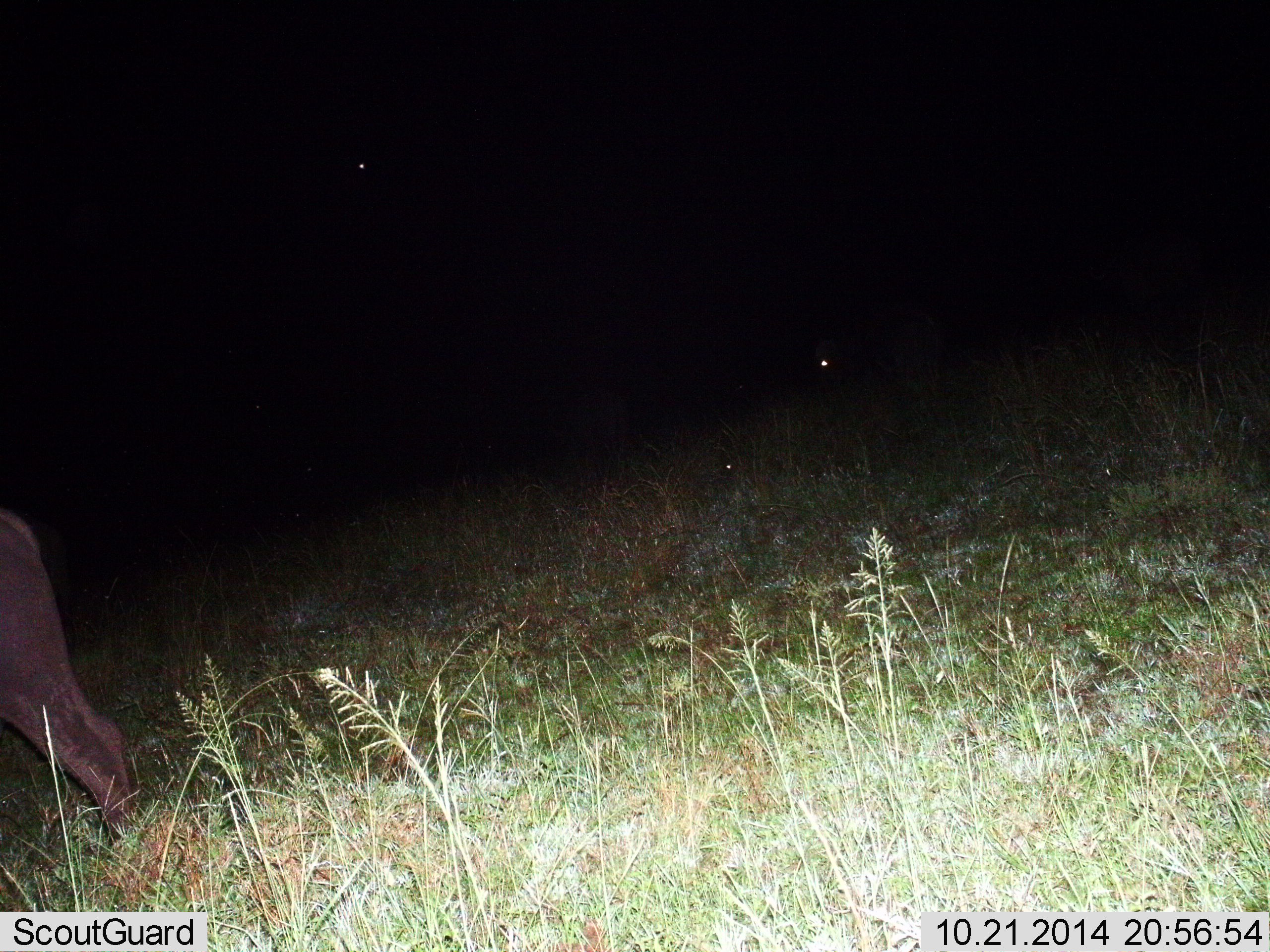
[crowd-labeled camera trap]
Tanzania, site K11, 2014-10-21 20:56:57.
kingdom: Animalia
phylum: Chordata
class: Mammalia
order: Artiodactyla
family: Bovidae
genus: Syncerus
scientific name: Syncerus caffer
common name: cape buffalo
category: buffalo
Buffalo (cape buffalo) (Syncerus caffer), count 1. Behavior (volunteer vote fractions): standing 40%, resting 10%, moving 60%, interacting 0%. Young present (vote fraction): 0%. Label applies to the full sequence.